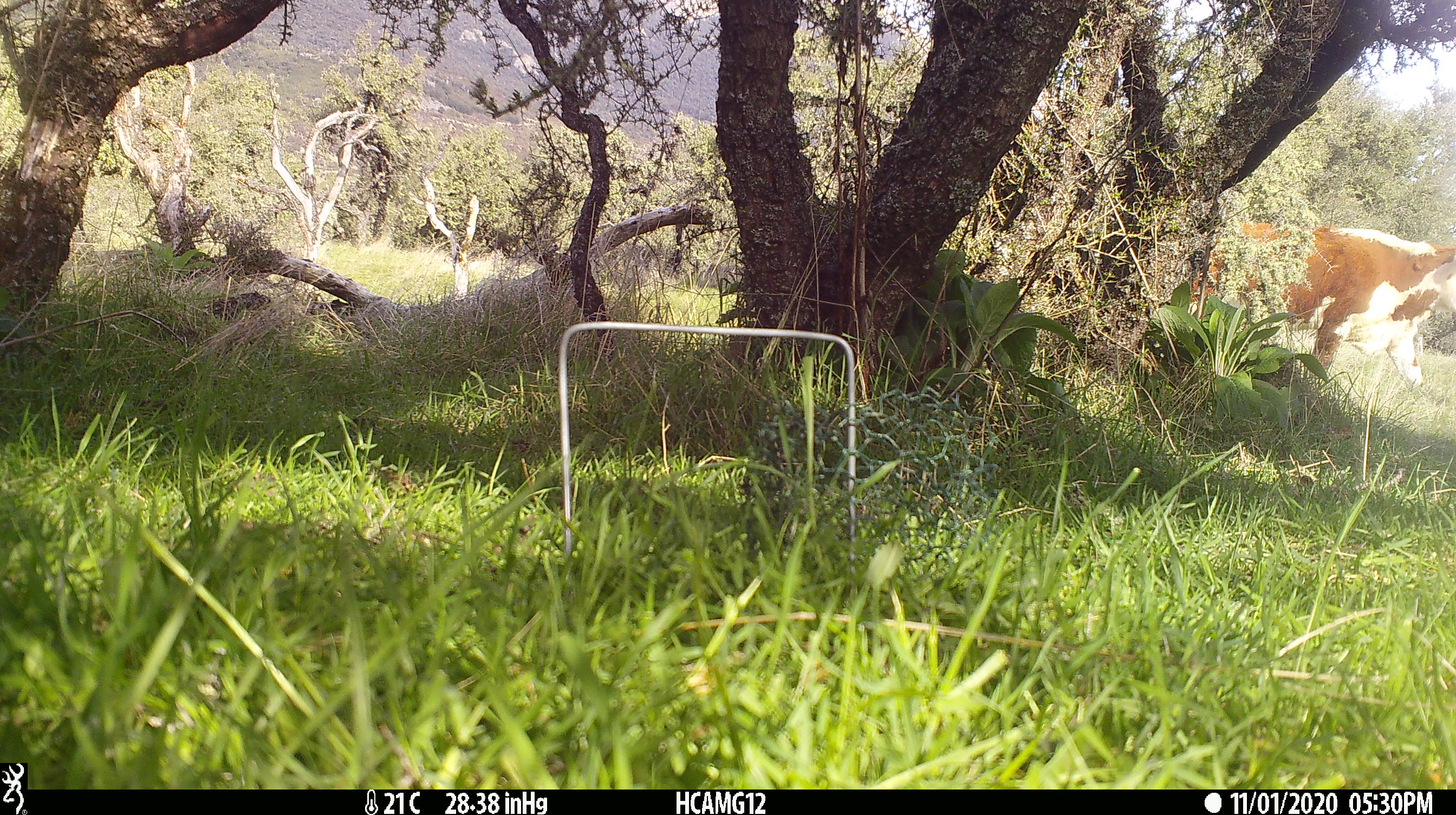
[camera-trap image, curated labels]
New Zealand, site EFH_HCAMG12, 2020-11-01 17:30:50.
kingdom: Animalia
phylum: Chordata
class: Mammalia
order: Artiodactyla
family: Bovidae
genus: Bos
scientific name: Bos taurus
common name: domestic cow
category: cow